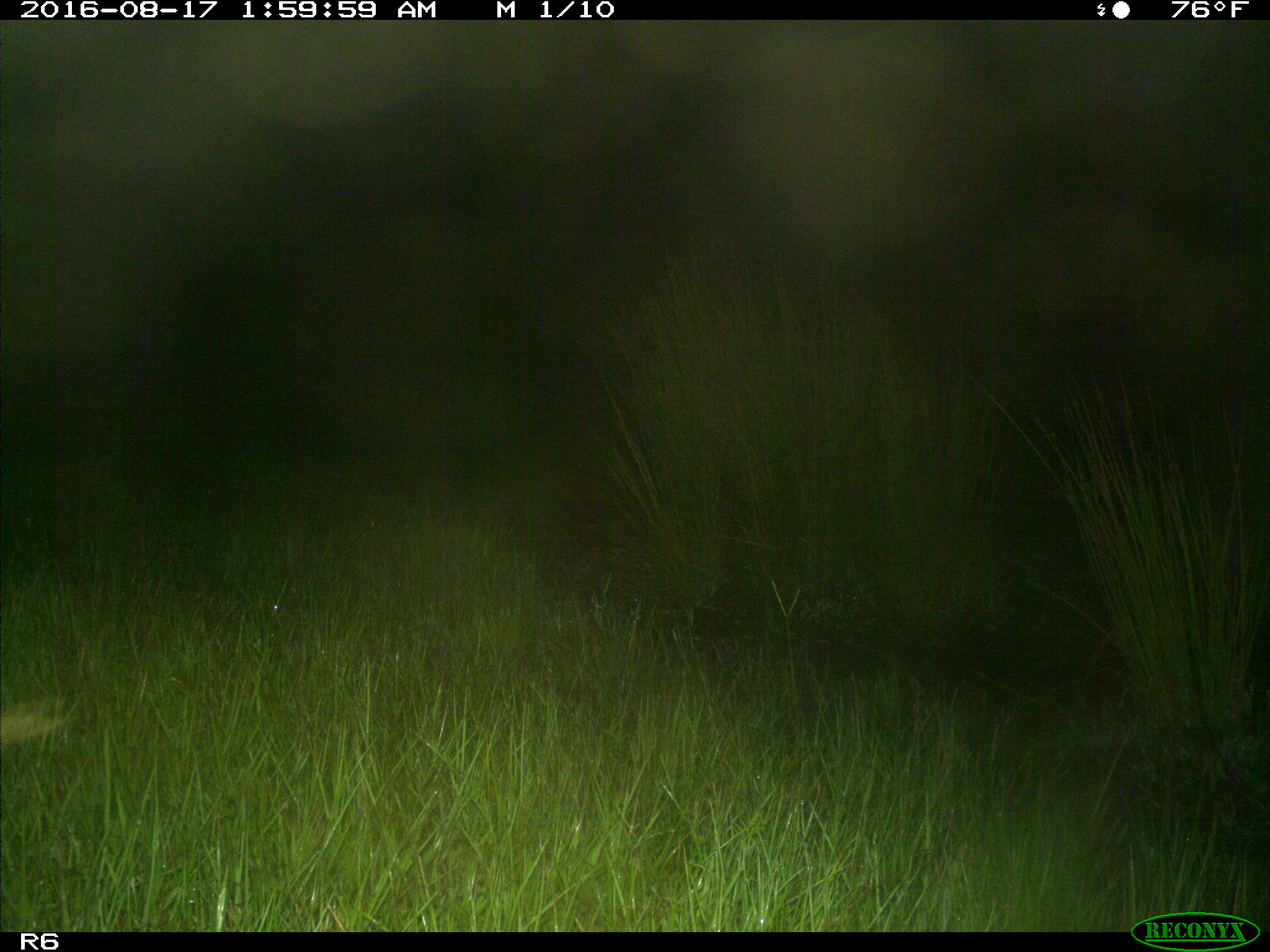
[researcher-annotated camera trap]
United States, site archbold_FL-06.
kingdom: Animalia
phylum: Chordata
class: Mammalia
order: Artiodactyla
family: Bovidae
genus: Bos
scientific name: Bos taurus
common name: domestic cow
Bos taurus (domestic cow).